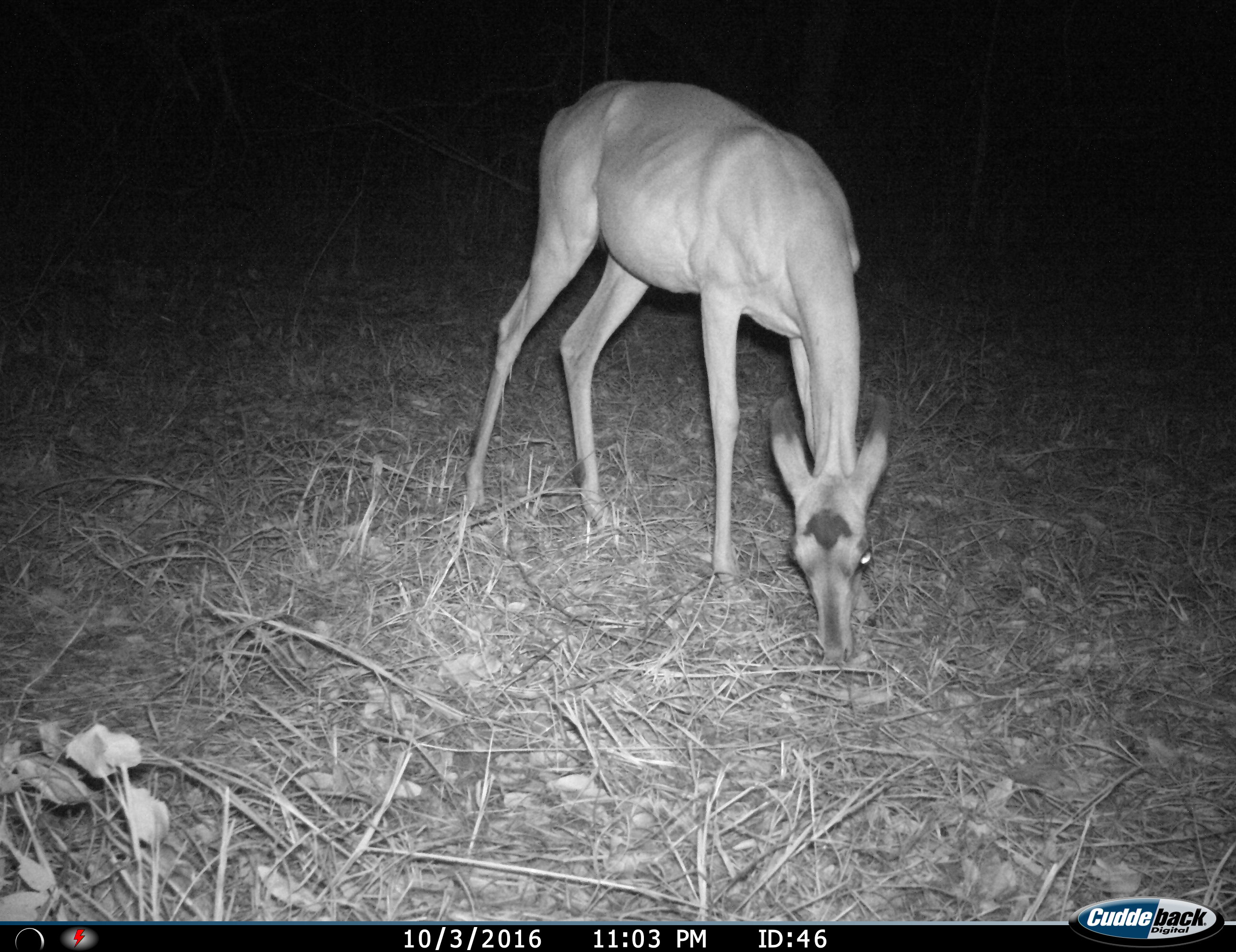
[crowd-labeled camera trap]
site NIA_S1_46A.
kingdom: Animalia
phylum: Chordata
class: Mammalia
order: Artiodactyla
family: Bovidae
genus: Aepyceros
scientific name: Aepyceros melampus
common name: impala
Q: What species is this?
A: Impala (Aepyceros melampus).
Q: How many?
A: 1.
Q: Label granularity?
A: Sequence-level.